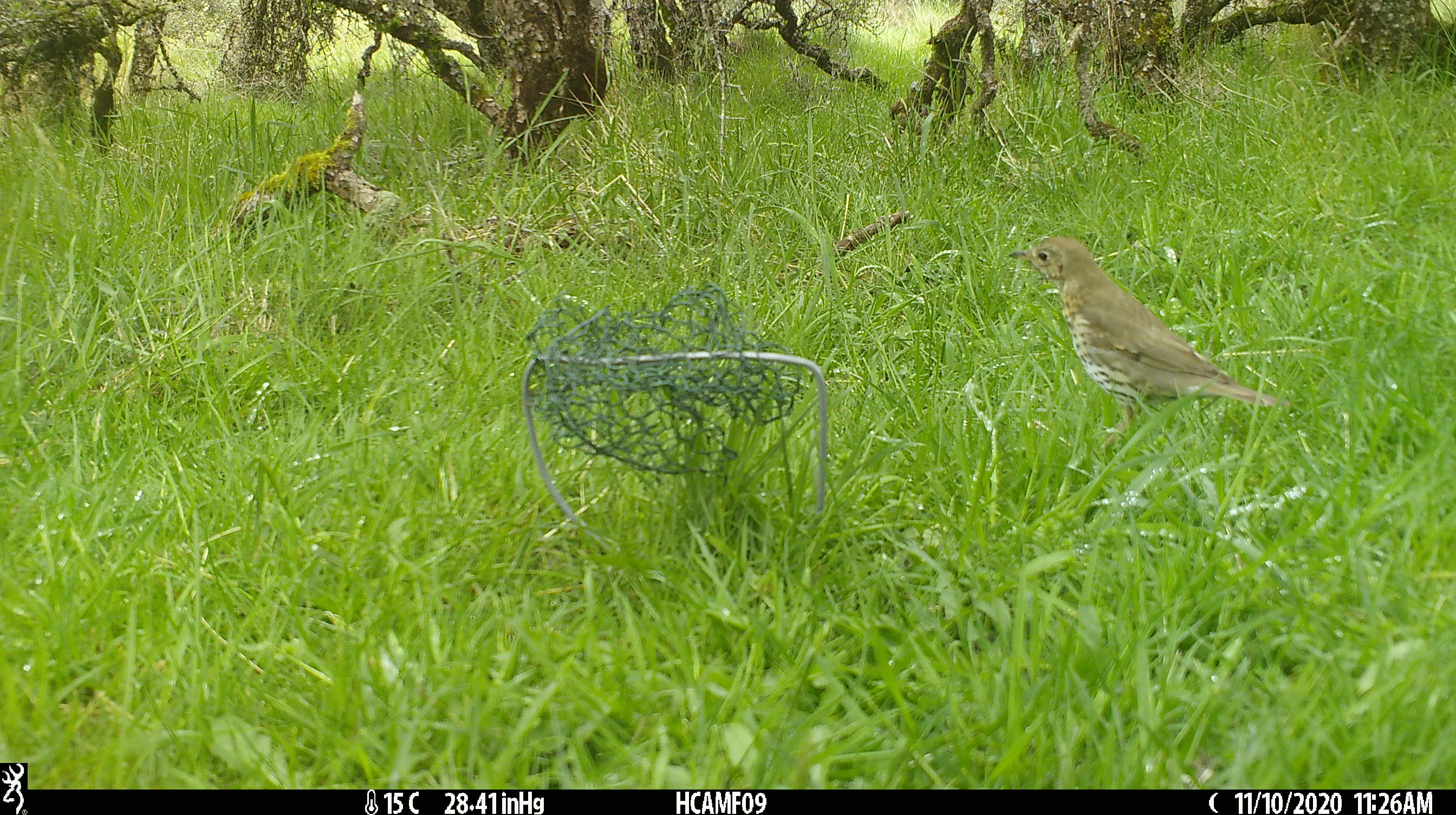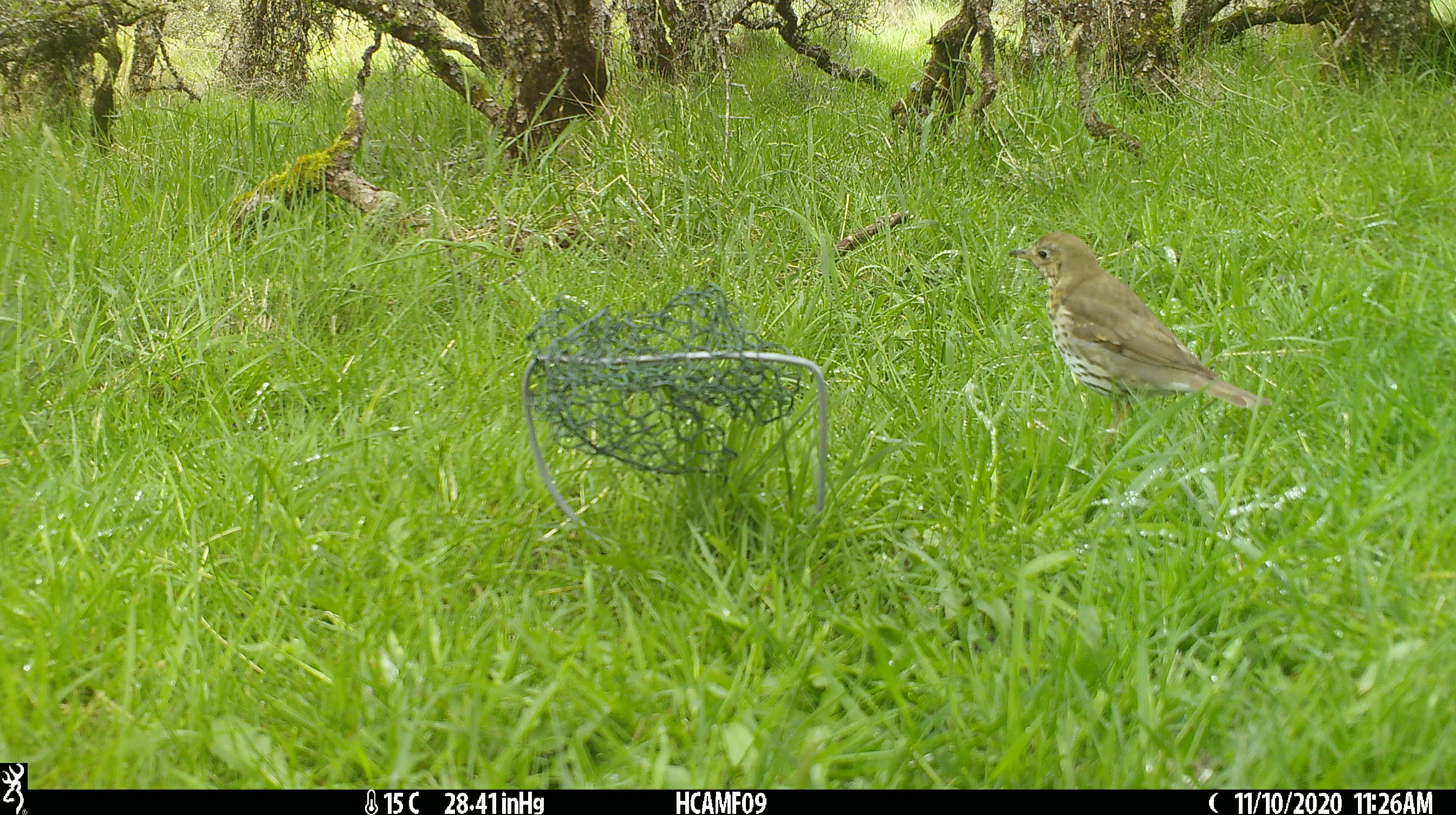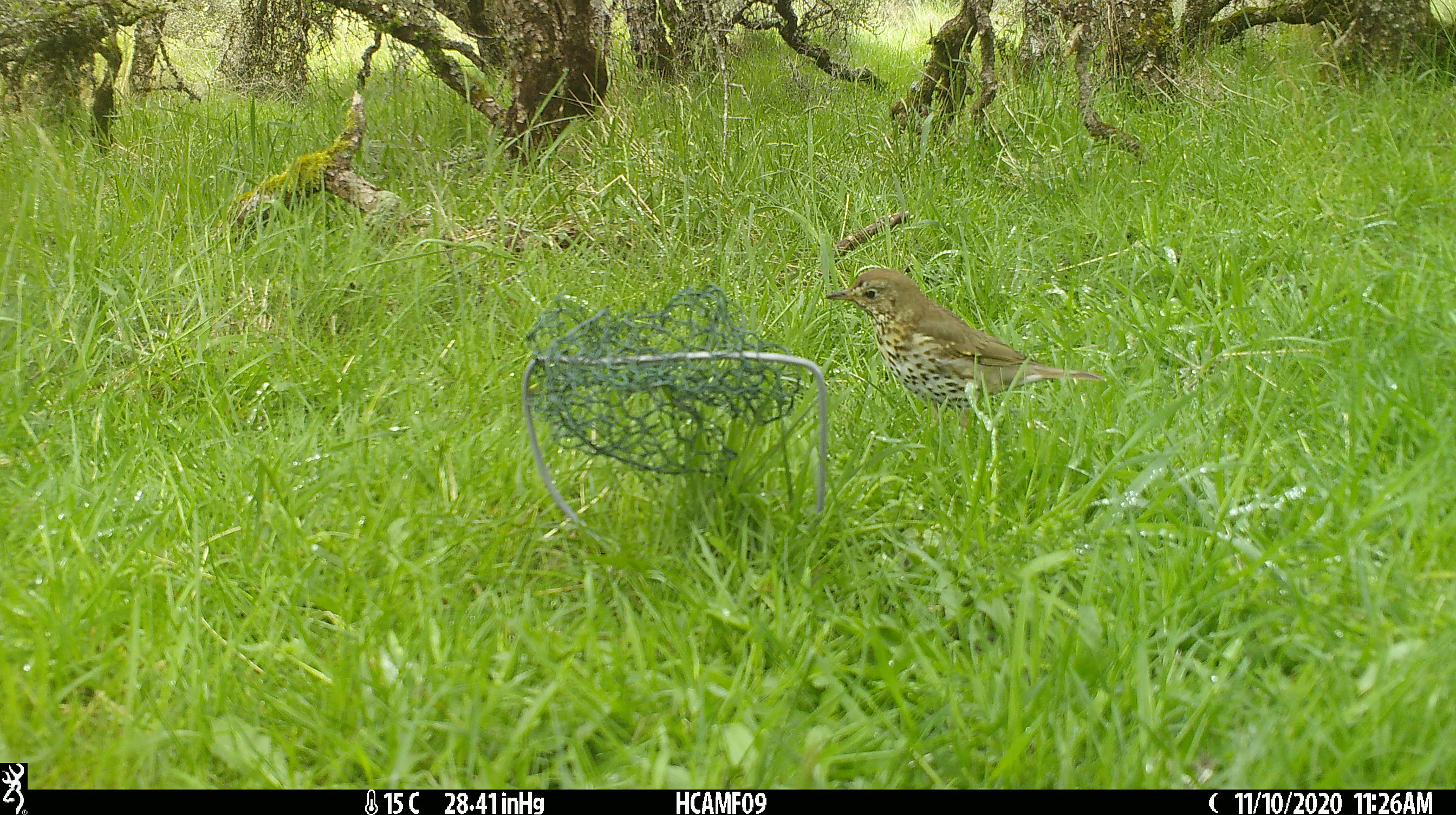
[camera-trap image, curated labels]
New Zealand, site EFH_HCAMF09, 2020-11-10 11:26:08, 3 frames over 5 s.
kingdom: Animalia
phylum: Chordata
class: Aves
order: Passeriformes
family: Turdidae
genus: Turdus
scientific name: Turdus philomelos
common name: song thrush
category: thrush